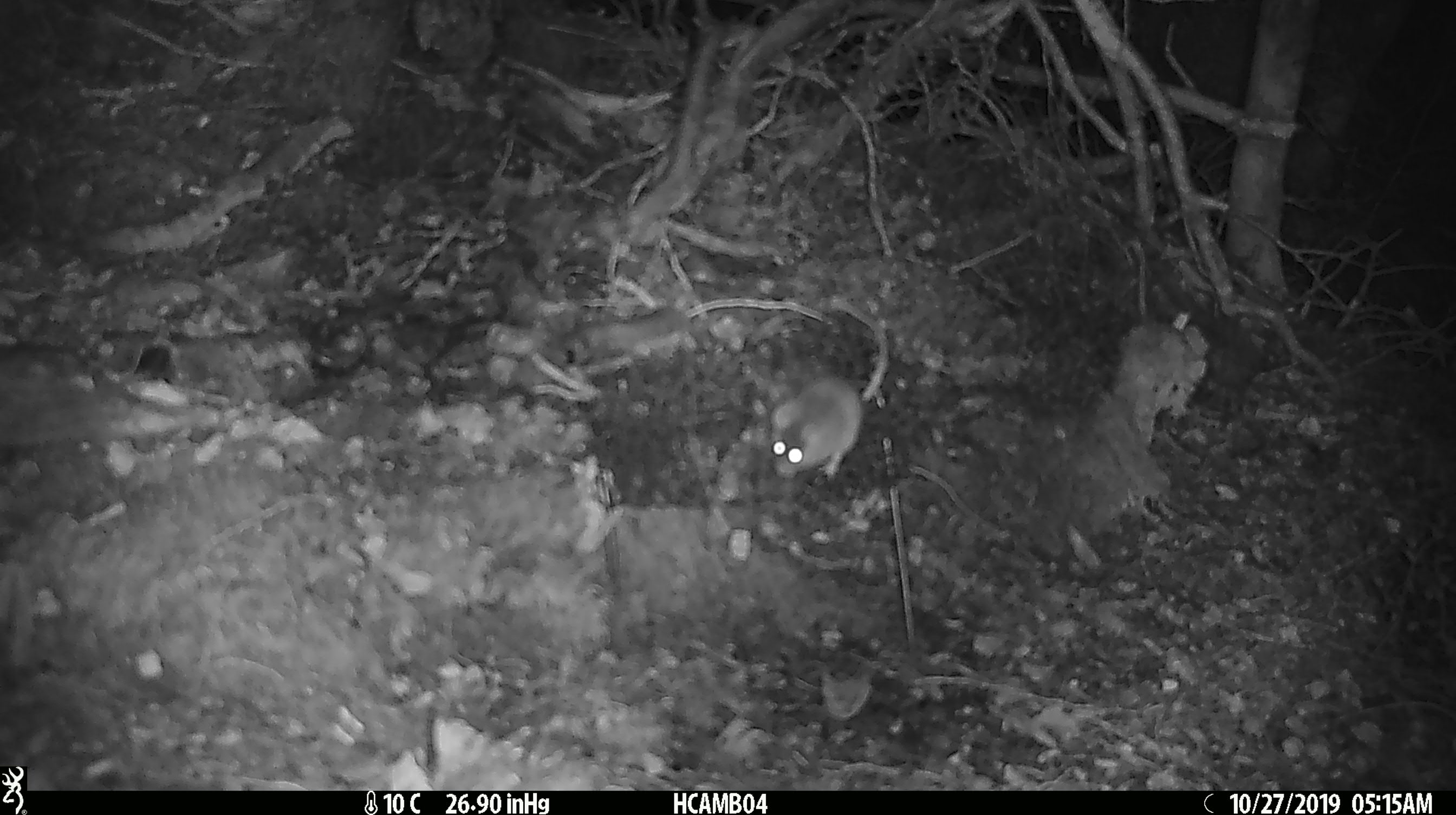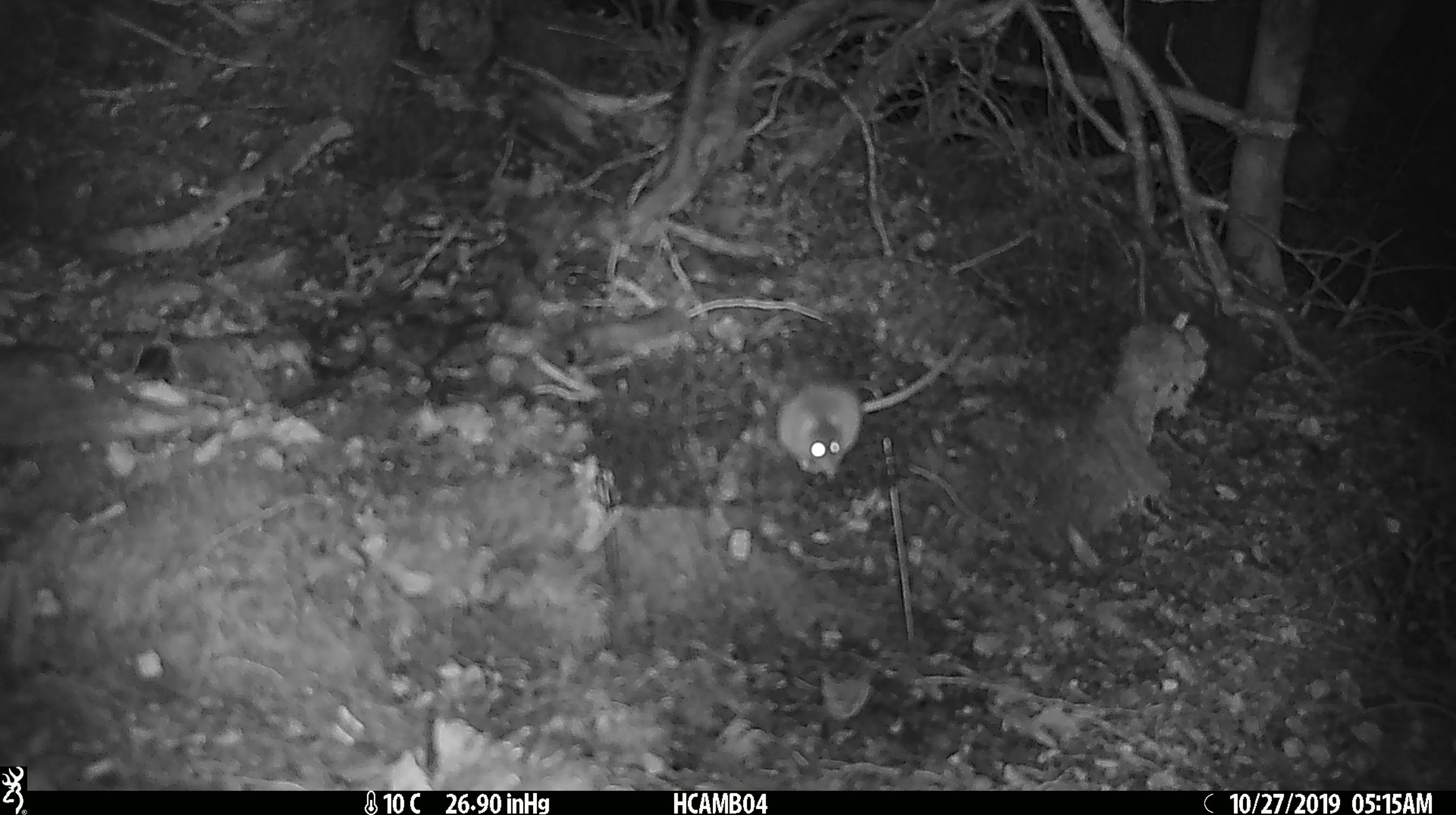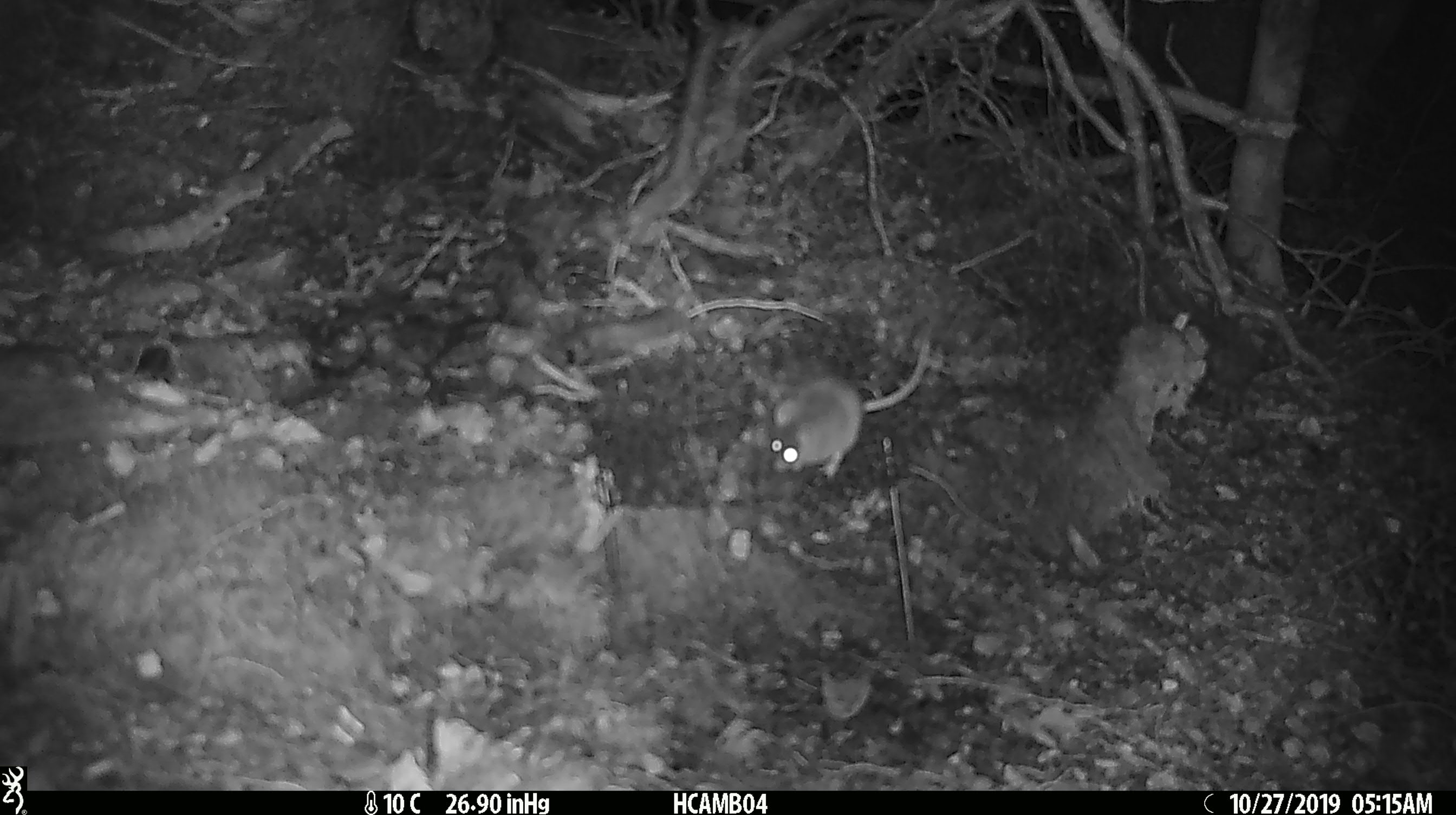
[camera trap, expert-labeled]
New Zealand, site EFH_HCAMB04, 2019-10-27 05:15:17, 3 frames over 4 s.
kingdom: Animalia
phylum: Chordata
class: Mammalia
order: Rodentia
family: Muridae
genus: Mus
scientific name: Mus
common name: mouse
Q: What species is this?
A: Mouse (Mus).